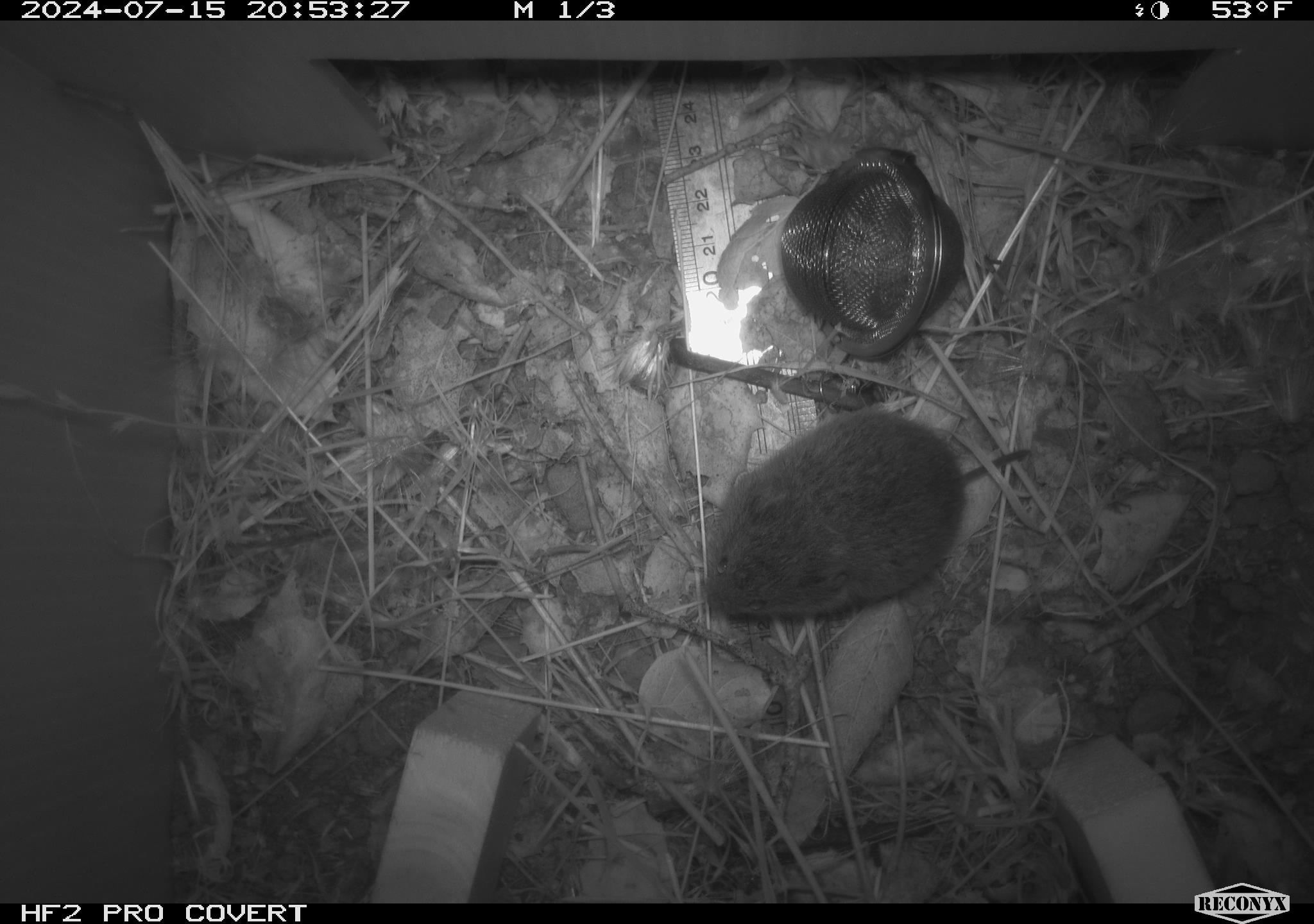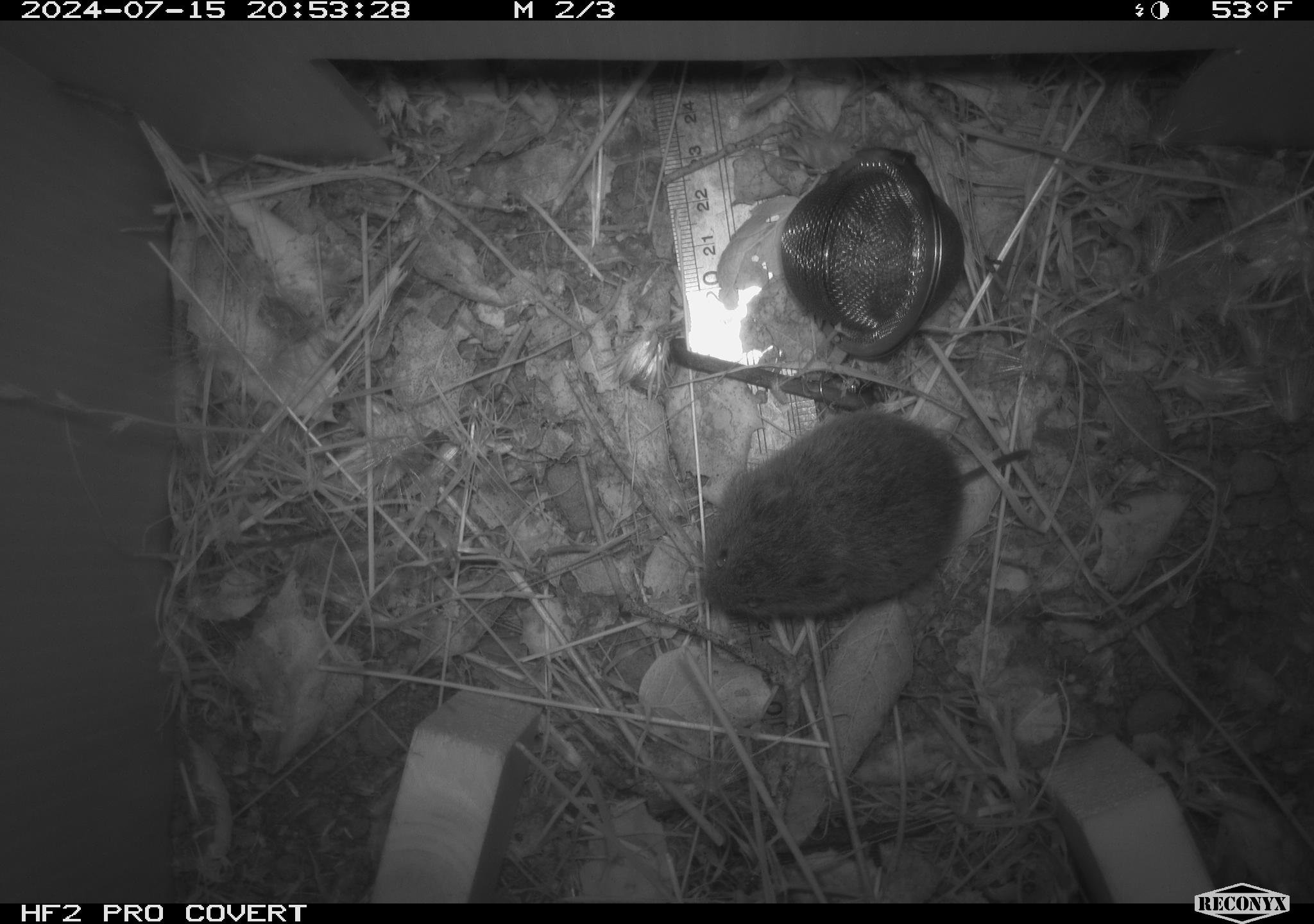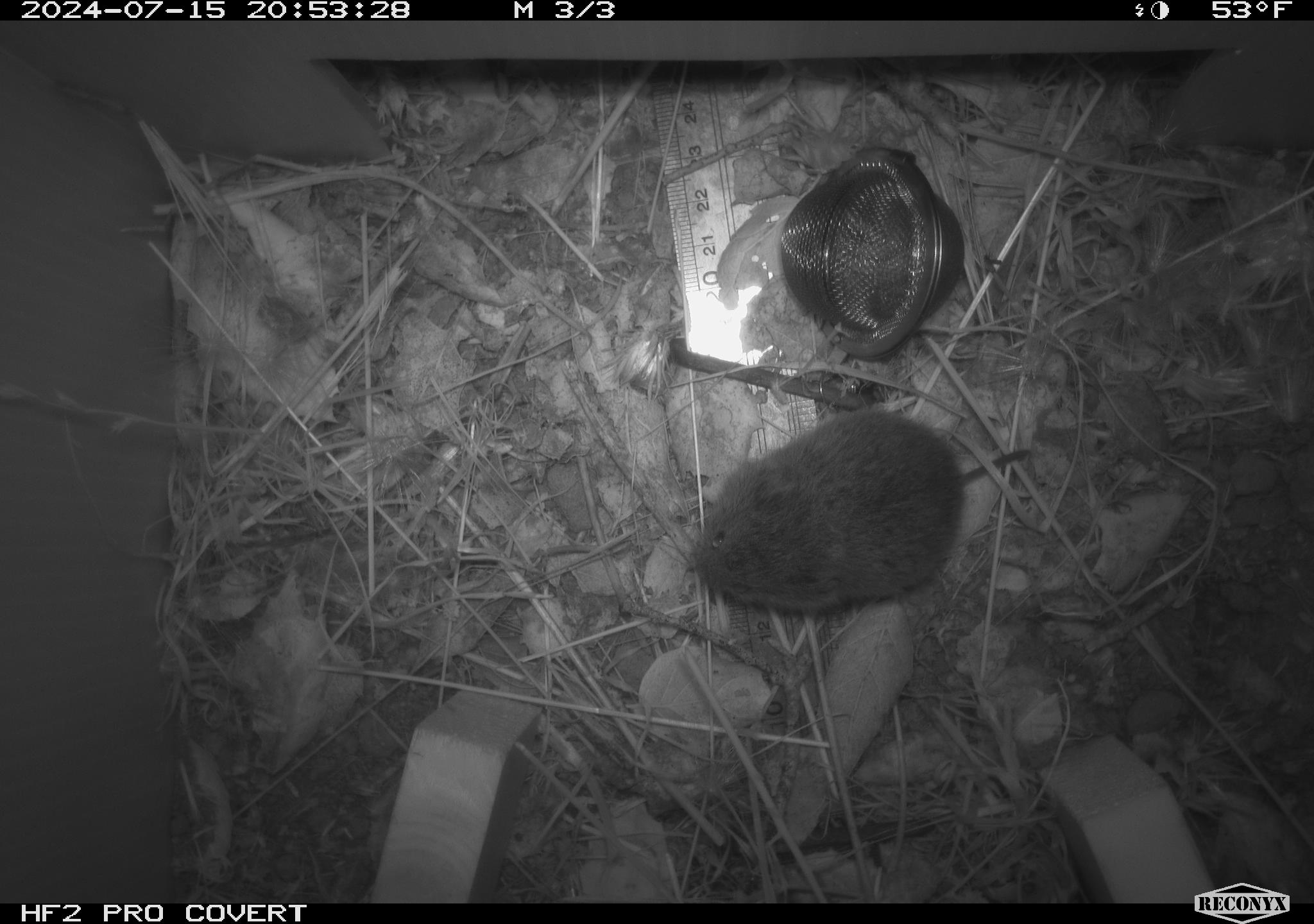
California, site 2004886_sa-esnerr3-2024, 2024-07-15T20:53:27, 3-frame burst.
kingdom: Animalia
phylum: Chordata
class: Mammalia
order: Rodentia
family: Cricetidae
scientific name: Cricetidae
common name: hamsters, voles, lemmings, and allies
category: cricetidae family